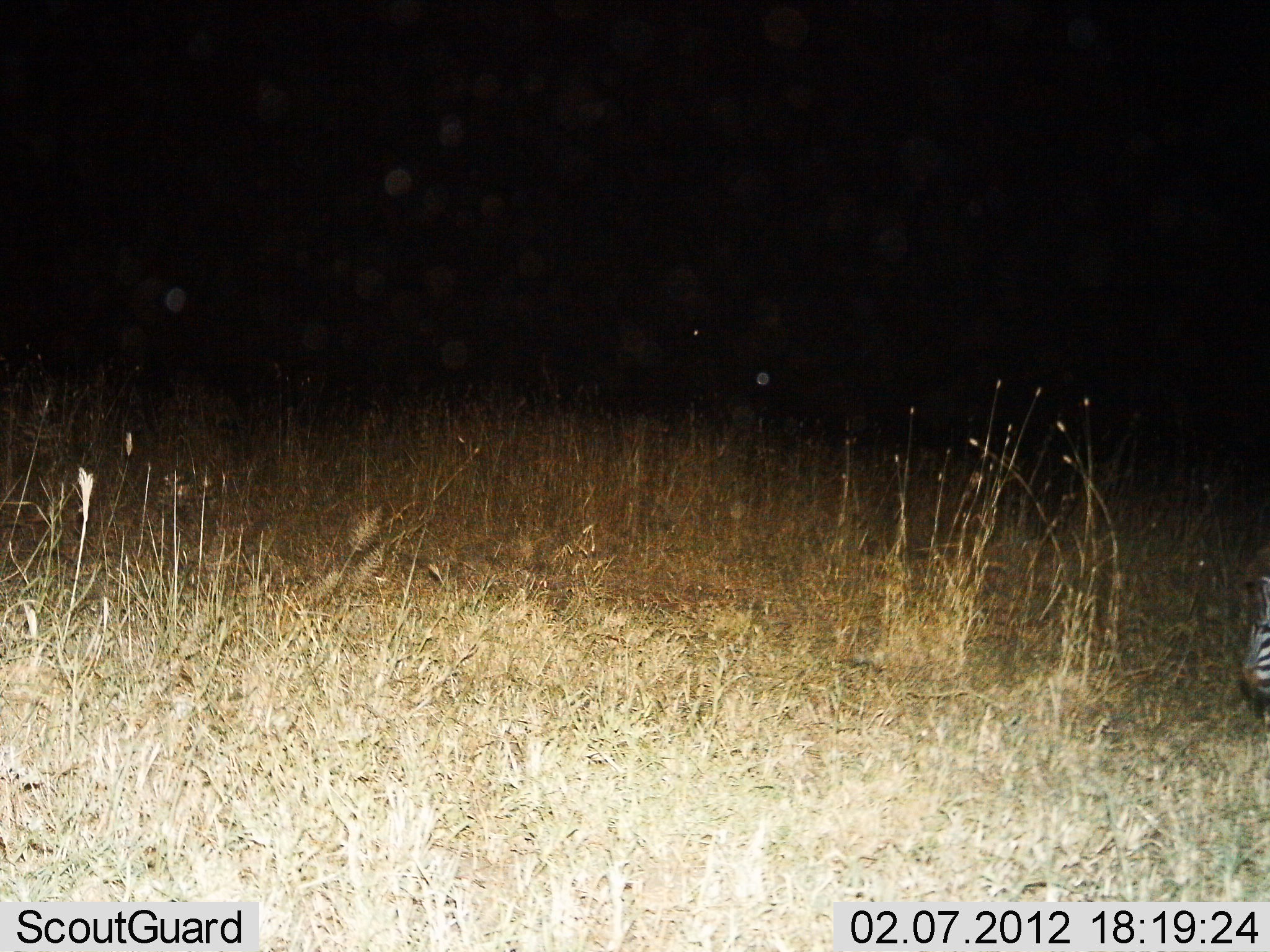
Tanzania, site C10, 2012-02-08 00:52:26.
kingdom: Animalia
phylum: Chordata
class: Mammalia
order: Perissodactyla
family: Equidae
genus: Equus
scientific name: Equus quagga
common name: plains zebra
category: zebra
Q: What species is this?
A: Zebra (plains zebra) (Equus quagga).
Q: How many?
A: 1.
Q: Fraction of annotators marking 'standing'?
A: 36%.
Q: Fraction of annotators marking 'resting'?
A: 14%.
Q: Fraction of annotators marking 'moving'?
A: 7%.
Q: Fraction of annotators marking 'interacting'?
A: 0%.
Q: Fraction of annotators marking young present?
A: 0%.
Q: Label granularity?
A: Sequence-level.